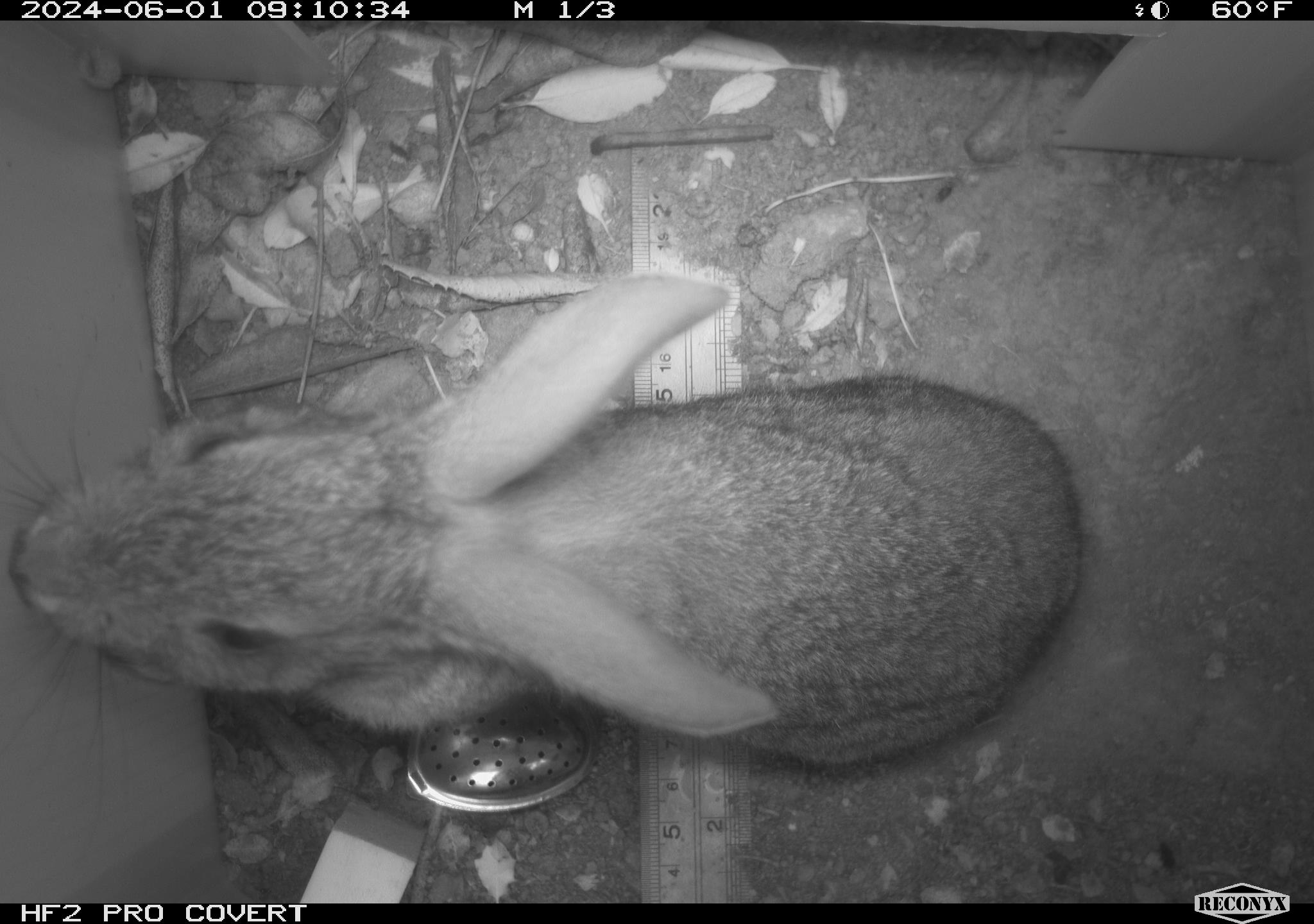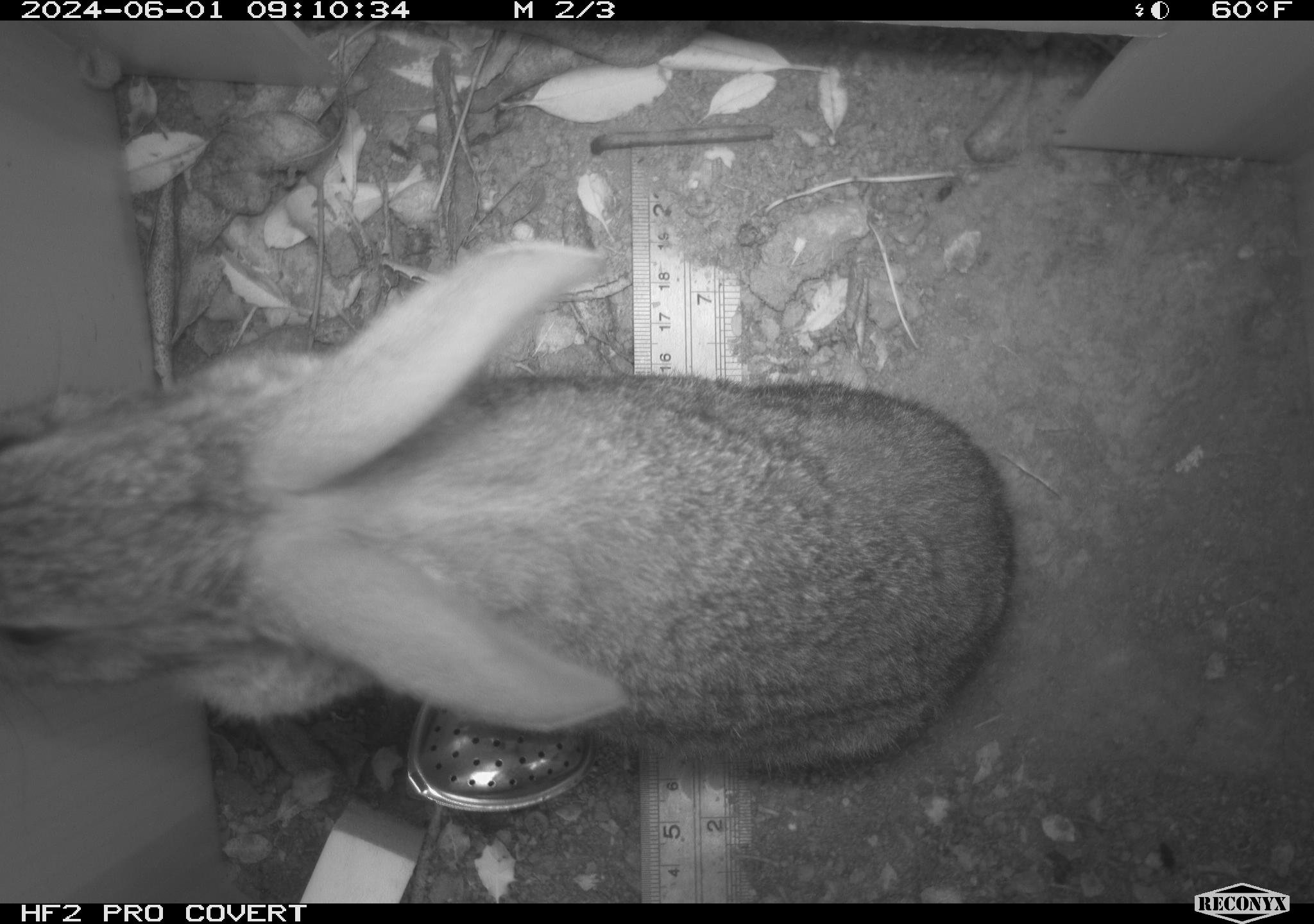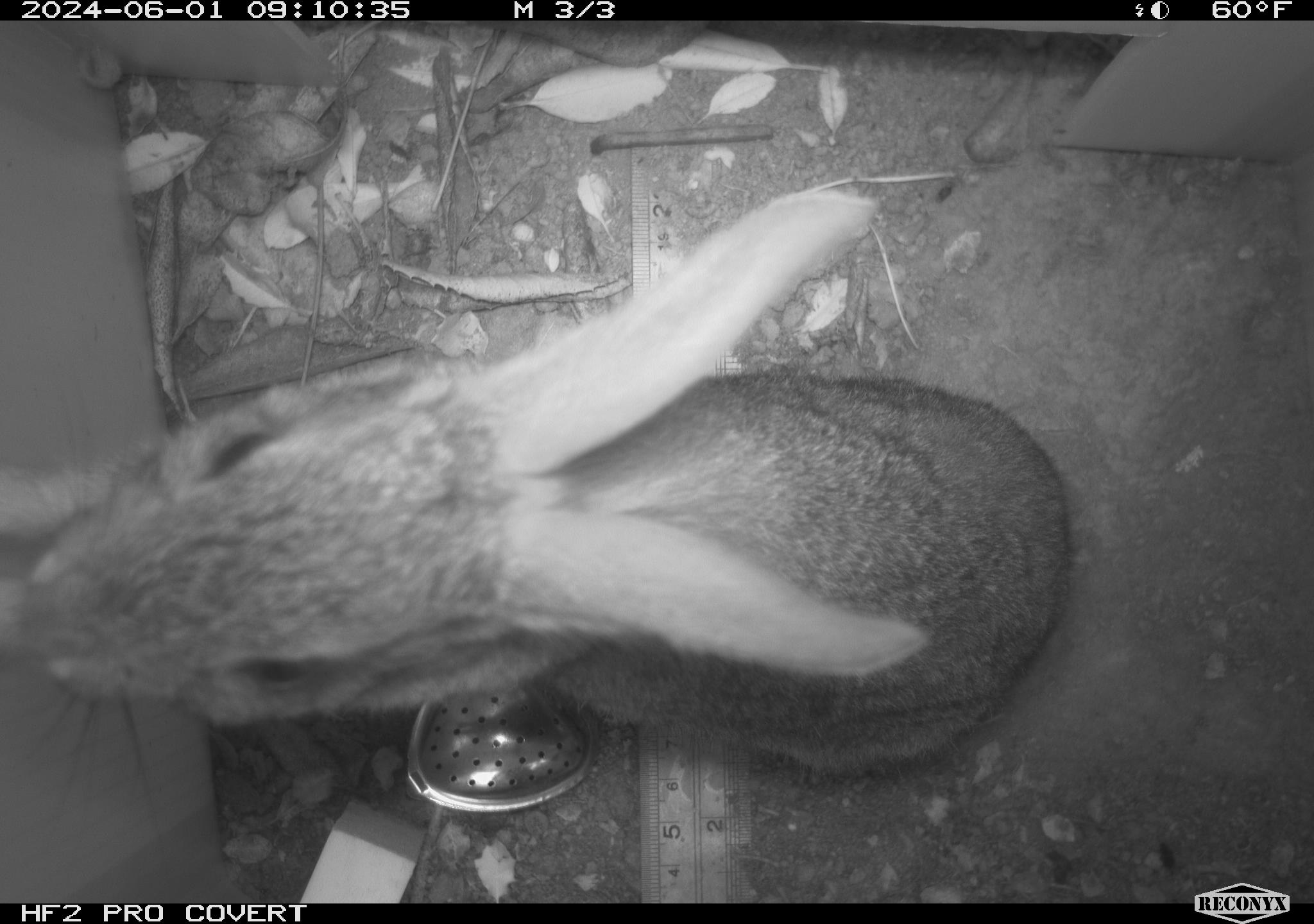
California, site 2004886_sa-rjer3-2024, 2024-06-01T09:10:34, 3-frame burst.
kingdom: Animalia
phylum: Chordata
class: Mammalia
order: Lagomorpha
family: Leporidae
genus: Sylvilagus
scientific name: Sylvilagus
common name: cottontail rabbits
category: sylvilagus species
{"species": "sylvilagus species (cottontail rabbits) (Sylvilagus)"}